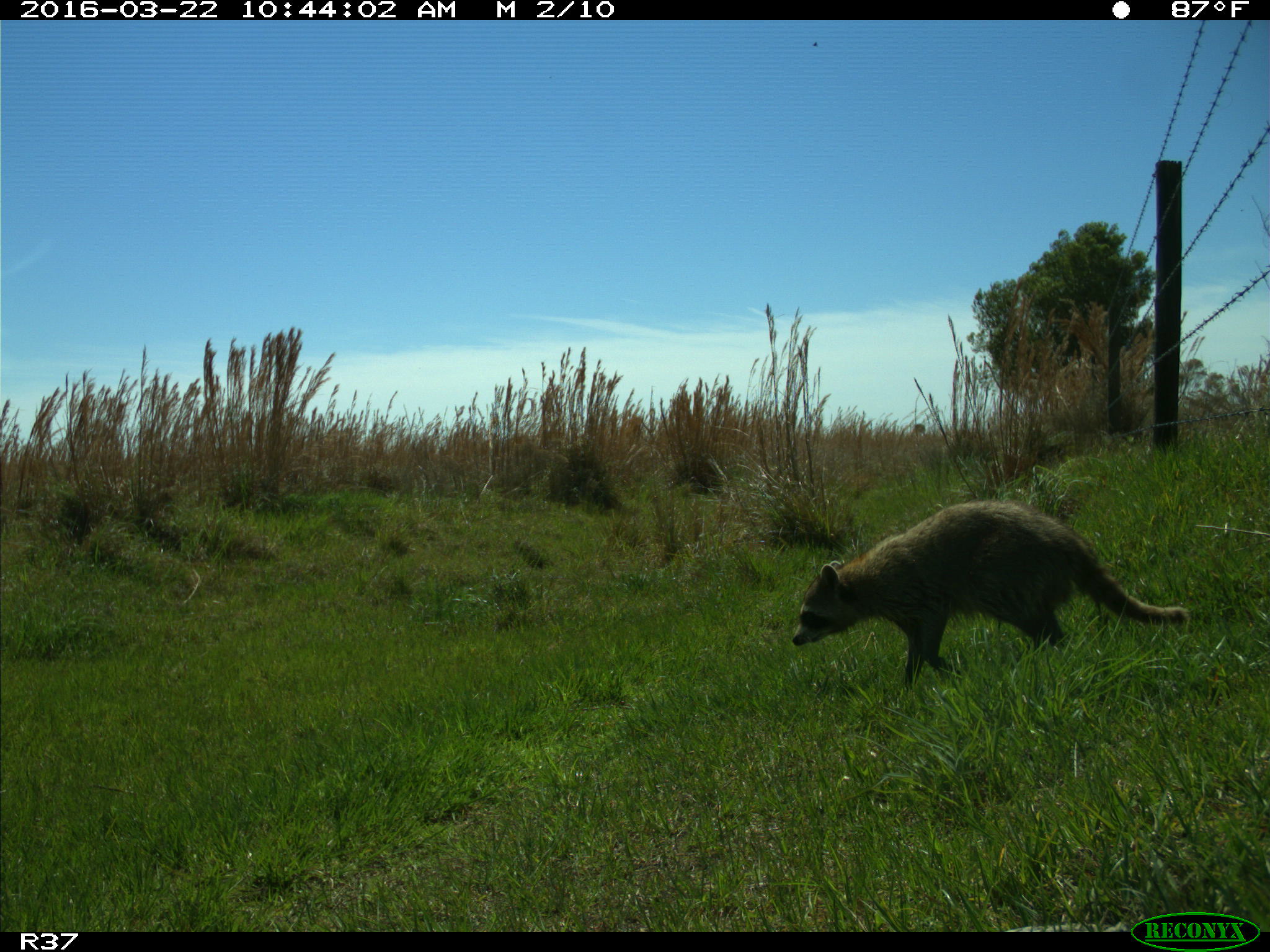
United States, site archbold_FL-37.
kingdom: Animalia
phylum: Chordata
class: Mammalia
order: Carnivora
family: Procyonidae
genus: Procyon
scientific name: Procyon lotor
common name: common raccoon